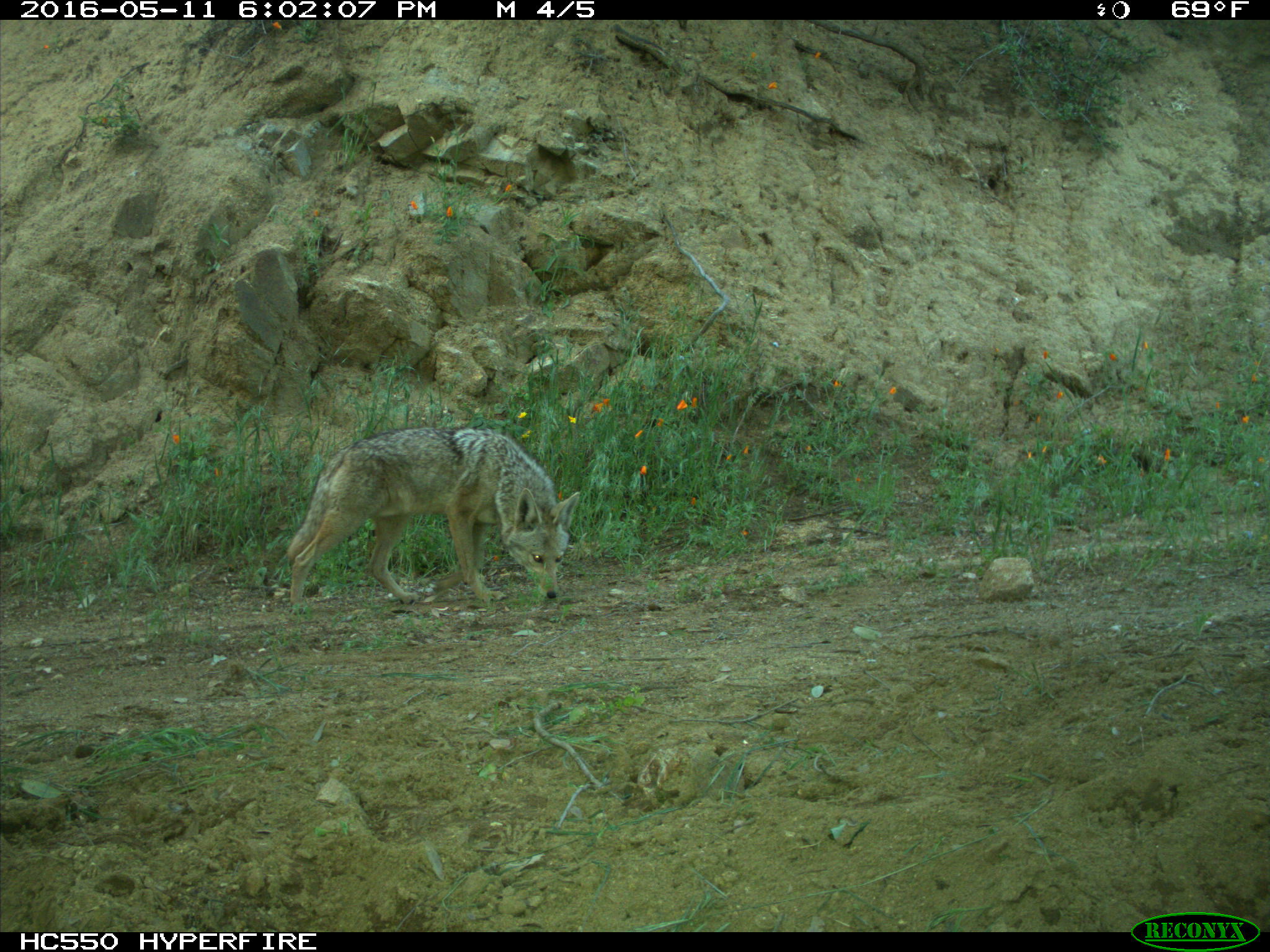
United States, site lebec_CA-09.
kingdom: Animalia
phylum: Chordata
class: Mammalia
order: Carnivora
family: Canidae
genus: Canis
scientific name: Canis latrans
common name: coyote